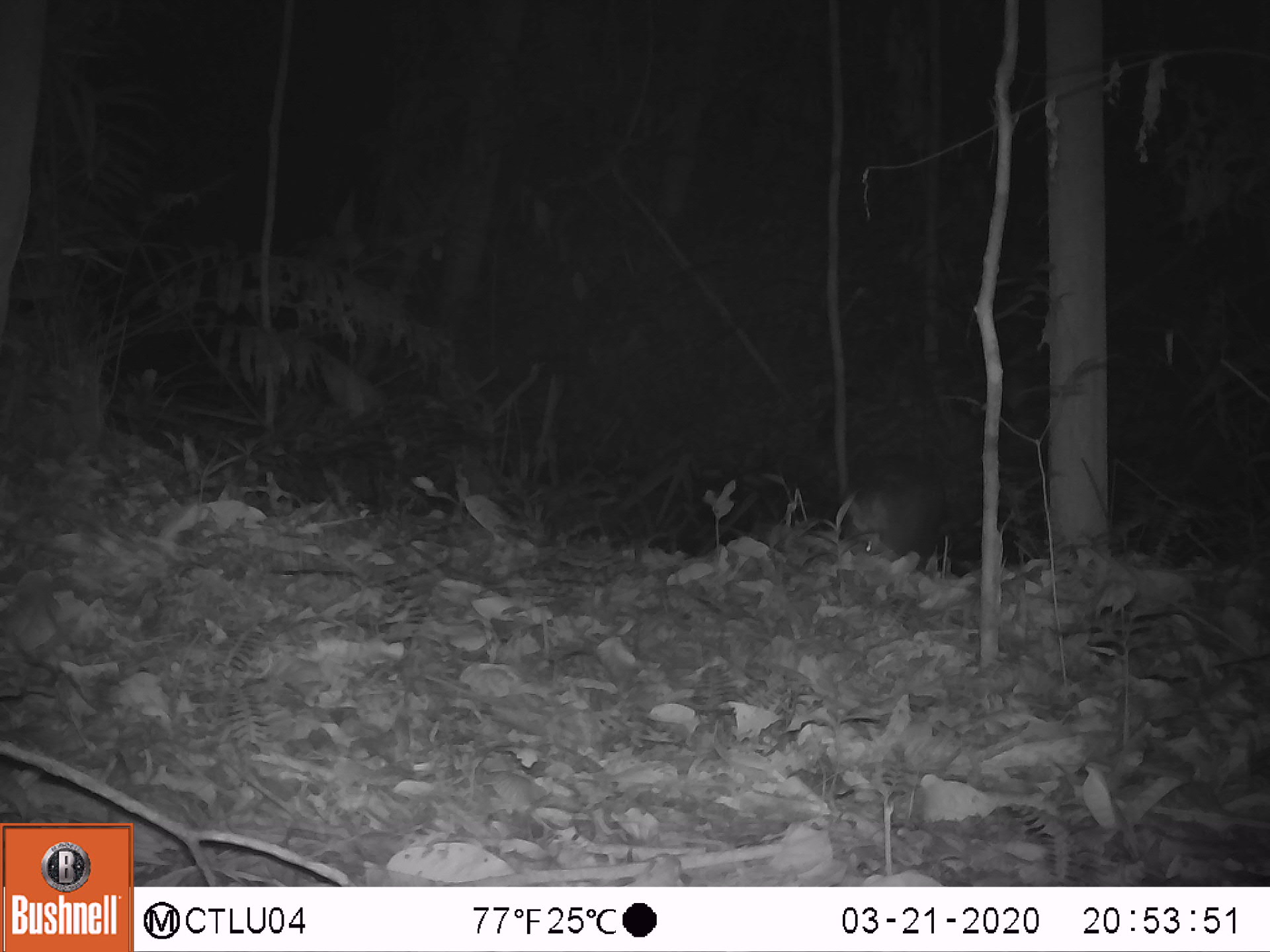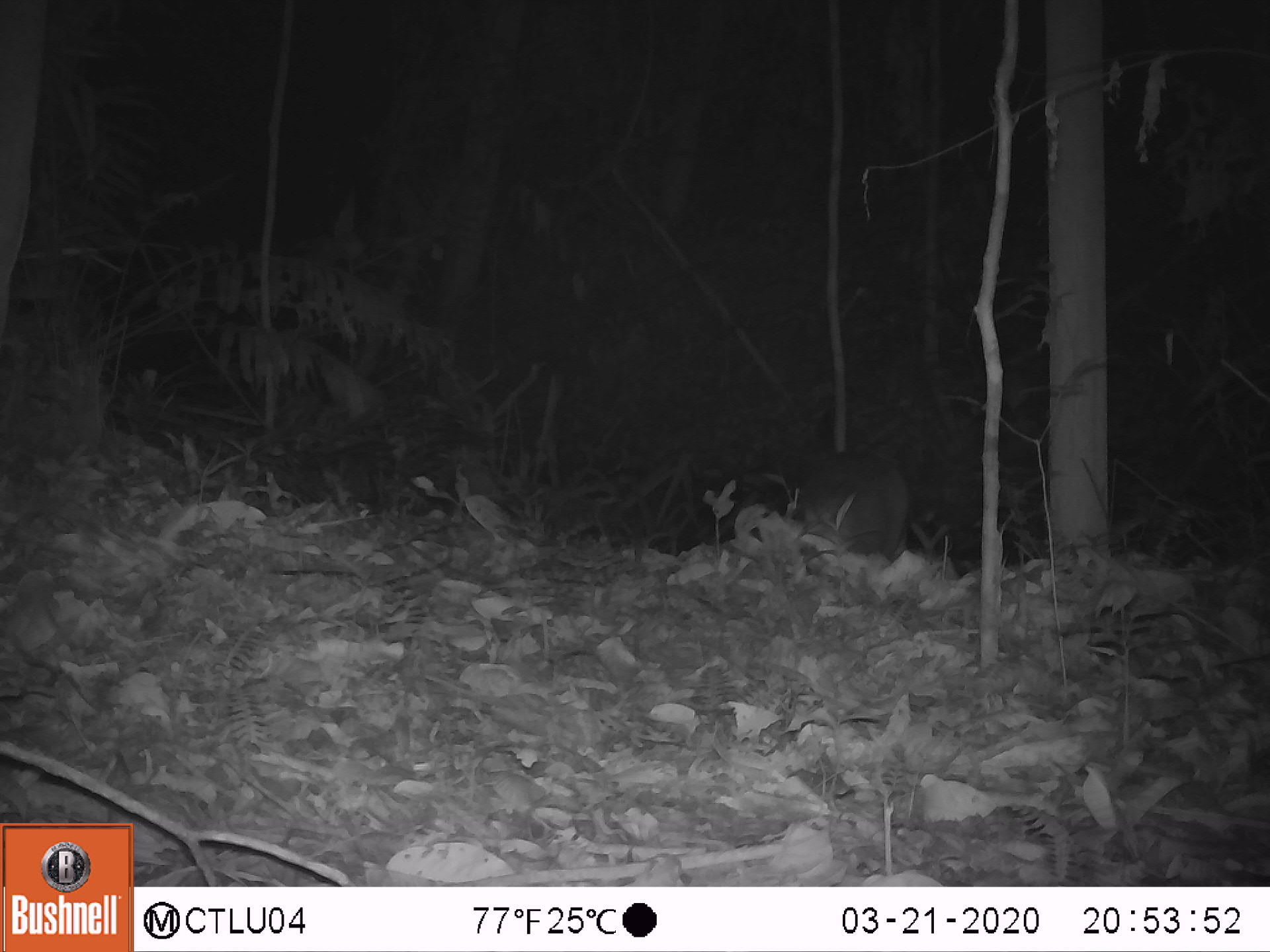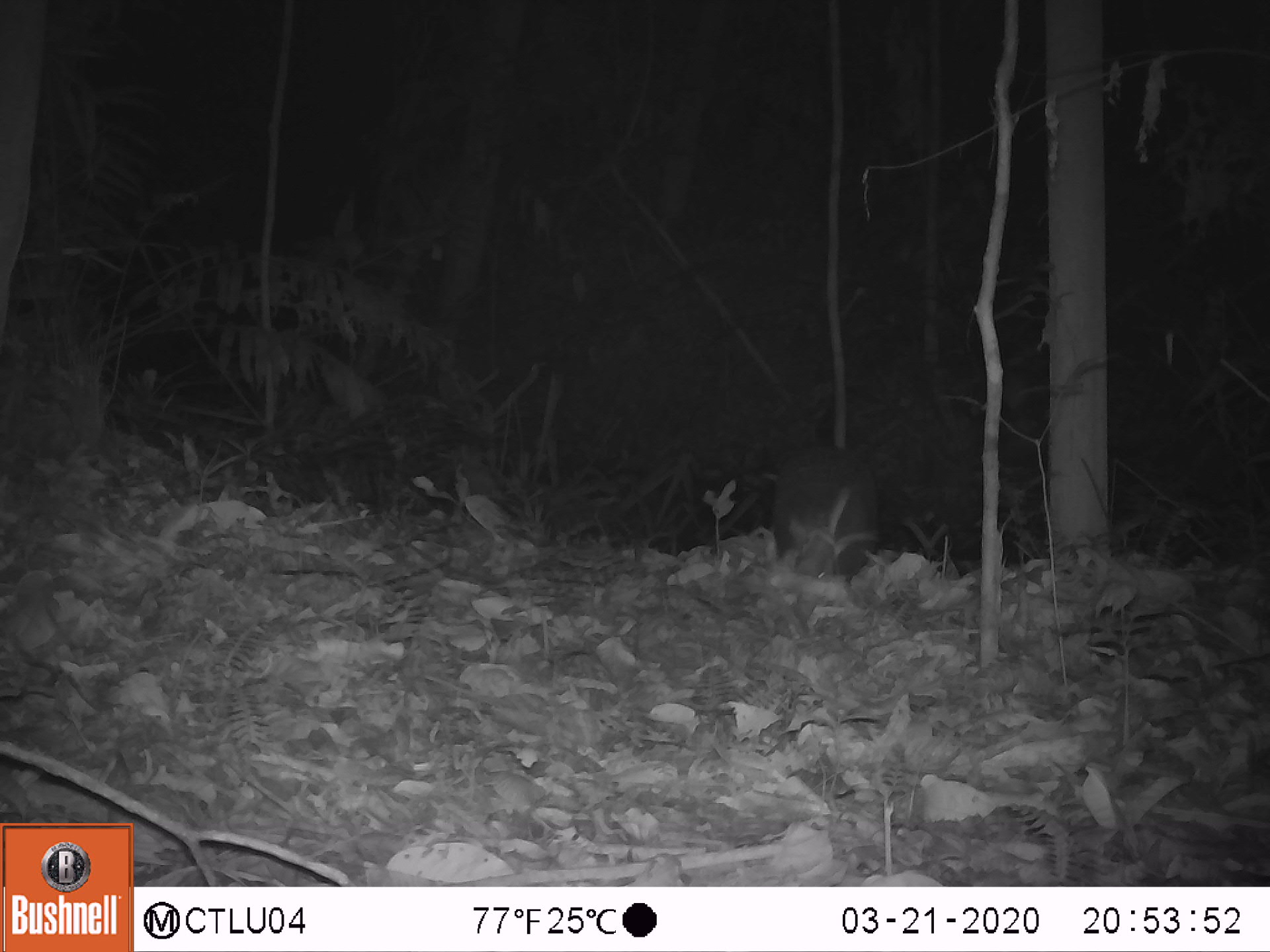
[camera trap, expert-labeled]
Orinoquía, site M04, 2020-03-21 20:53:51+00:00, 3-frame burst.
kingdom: Animalia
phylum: Chordata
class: Mammalia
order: Cingulata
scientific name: Cingulata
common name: armadillo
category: unknown armadillo